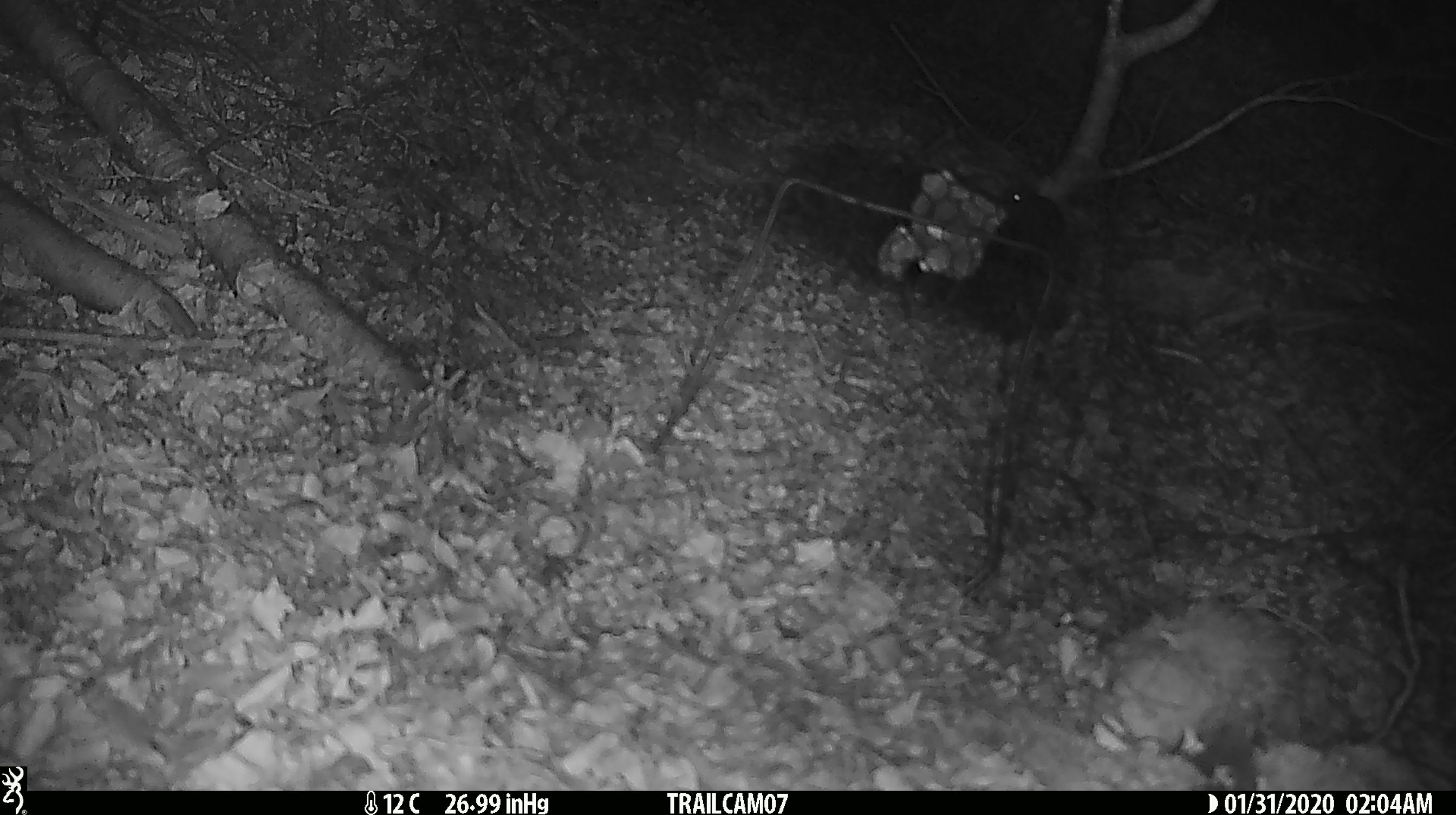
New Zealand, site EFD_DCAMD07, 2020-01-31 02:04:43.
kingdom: Animalia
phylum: Chordata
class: Mammalia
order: Rodentia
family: Muridae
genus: Mus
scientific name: Mus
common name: mouse